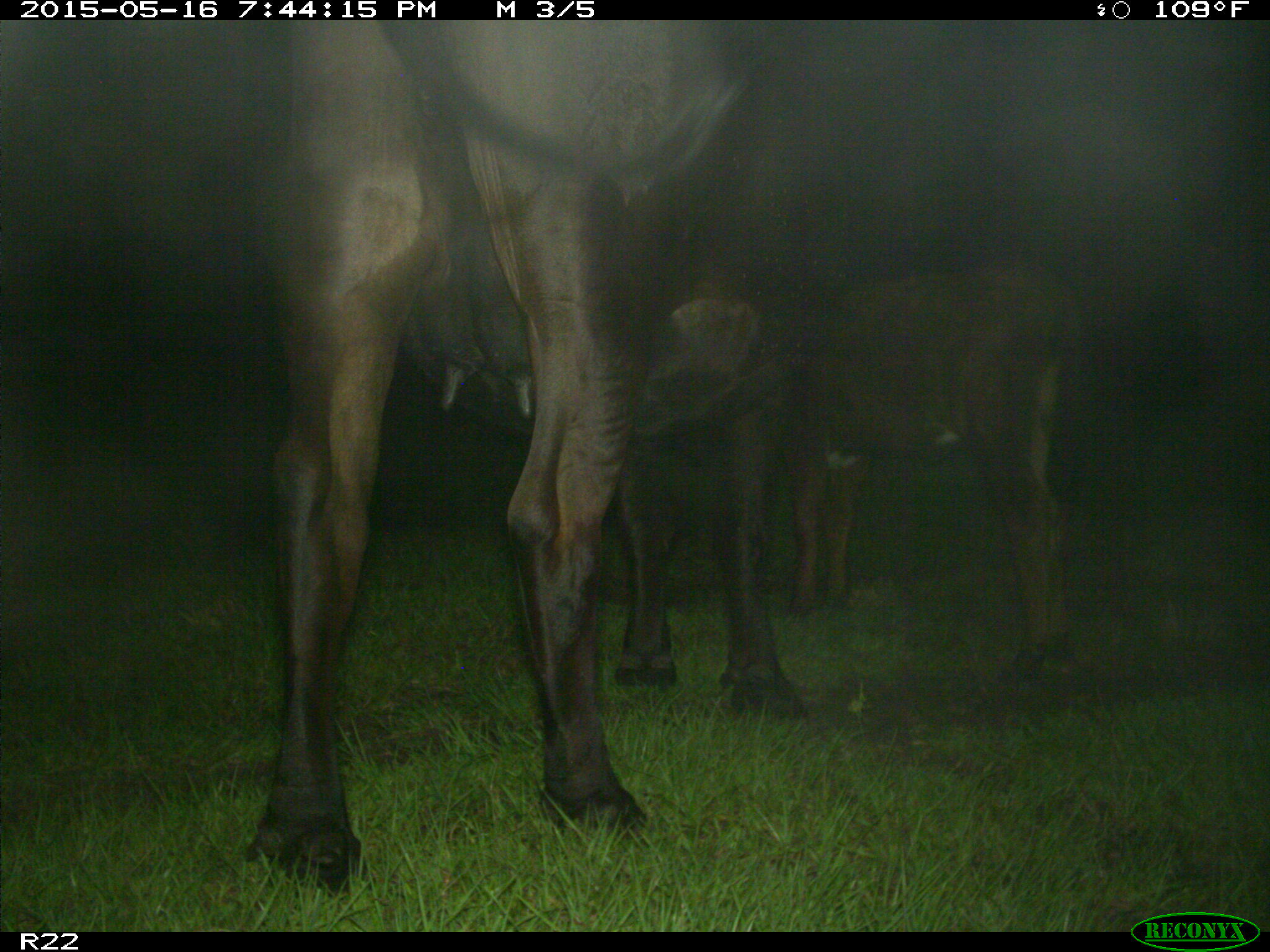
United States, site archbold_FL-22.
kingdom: Animalia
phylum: Chordata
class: Mammalia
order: Artiodactyla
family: Bovidae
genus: Bos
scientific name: Bos taurus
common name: domestic cow